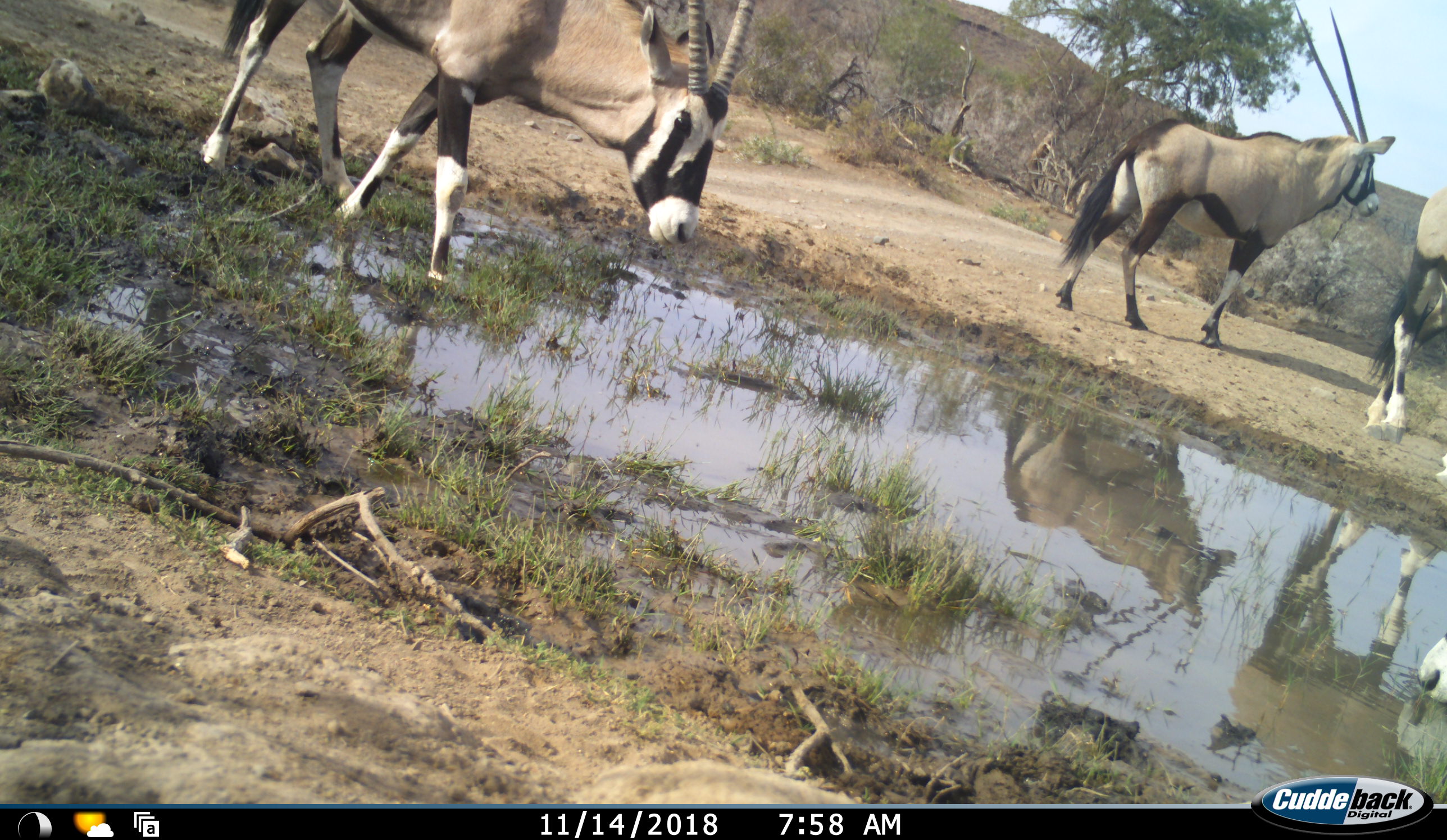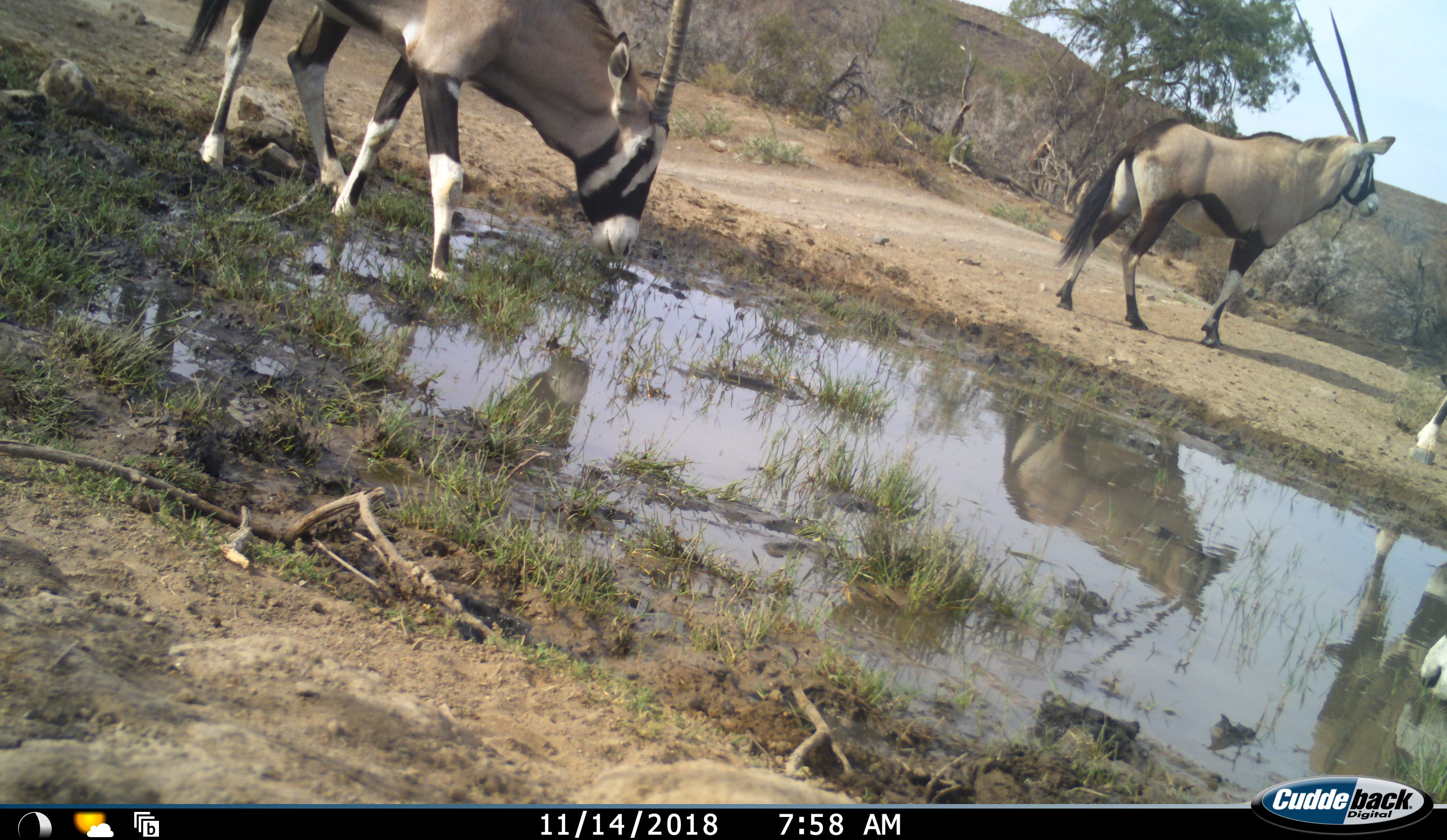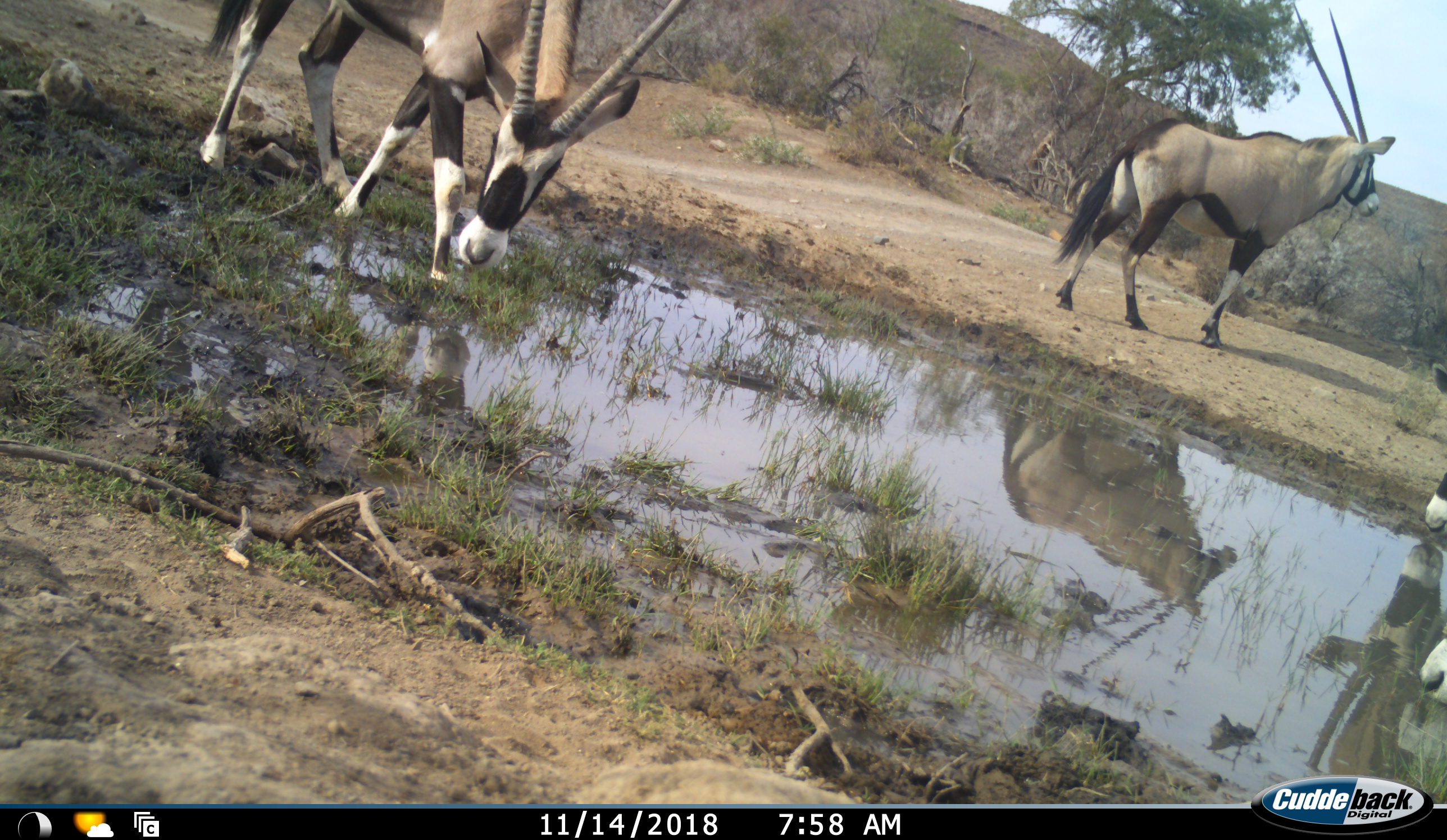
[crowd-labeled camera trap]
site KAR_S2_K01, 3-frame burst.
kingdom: Animalia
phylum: Chordata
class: Mammalia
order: Artiodactyla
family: Bovidae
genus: Oryx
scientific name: Oryx gazella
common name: gemsbok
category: oryx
Oryx (gemsbok) (Oryx gazella), count 4. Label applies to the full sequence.